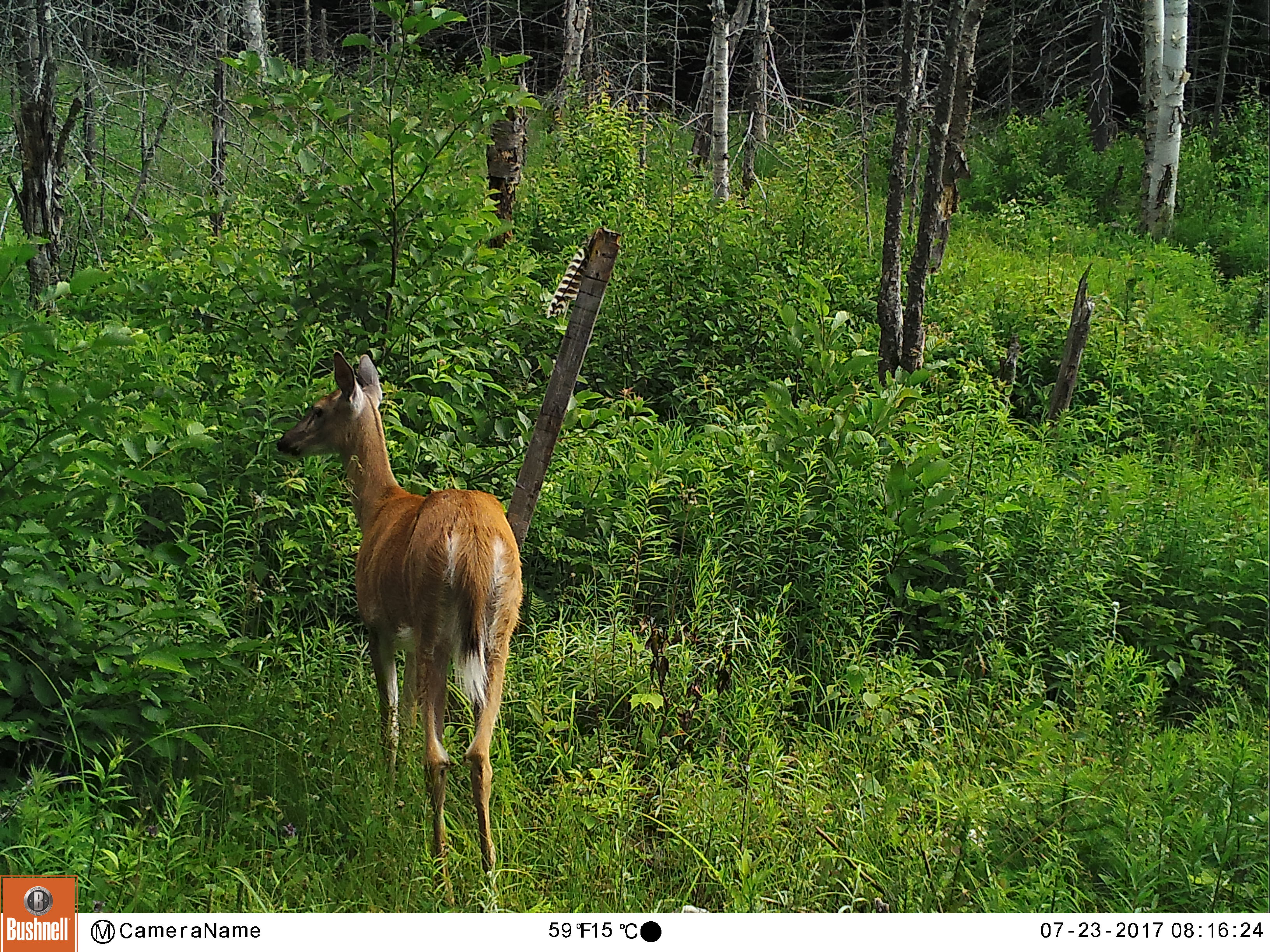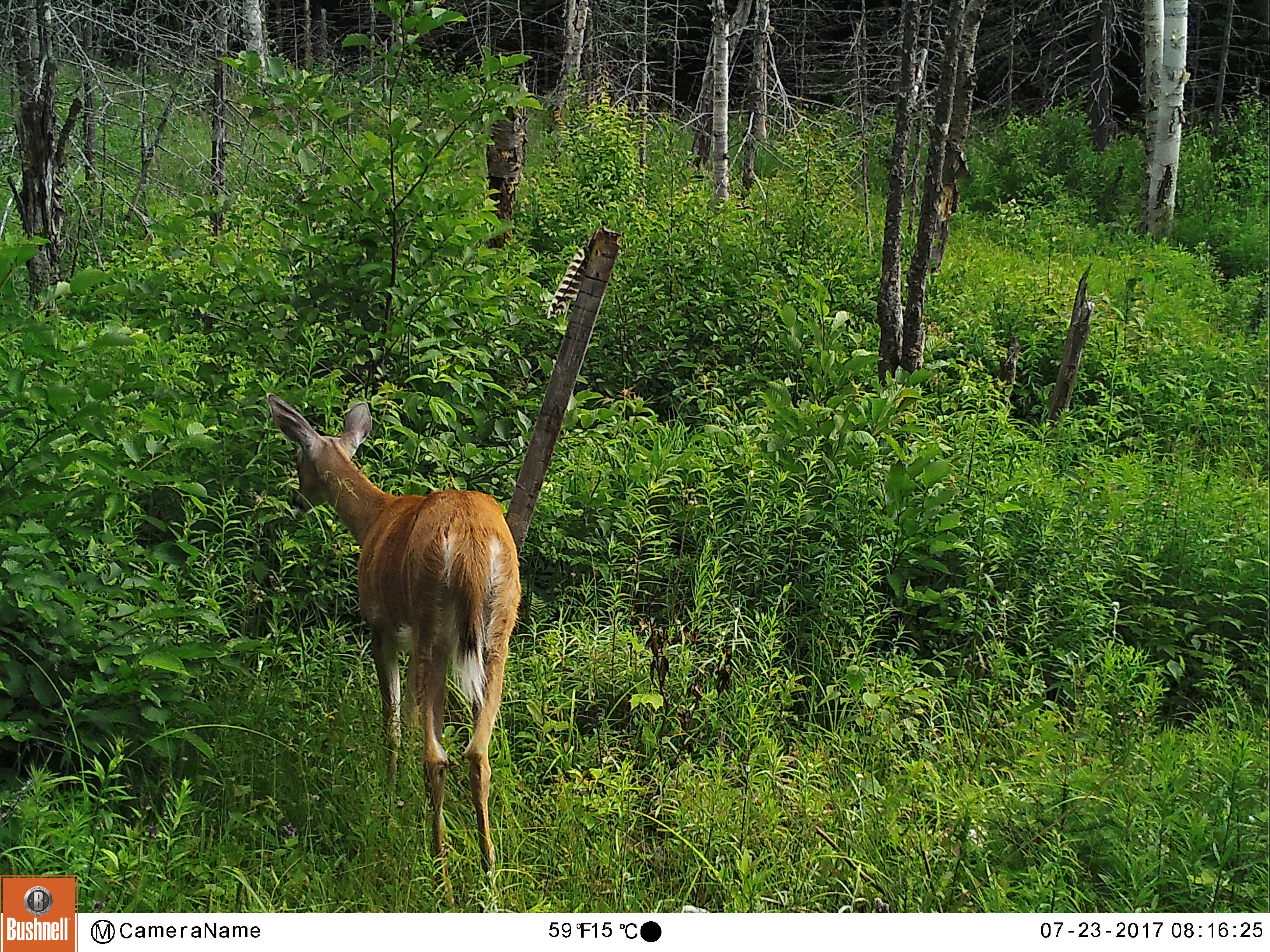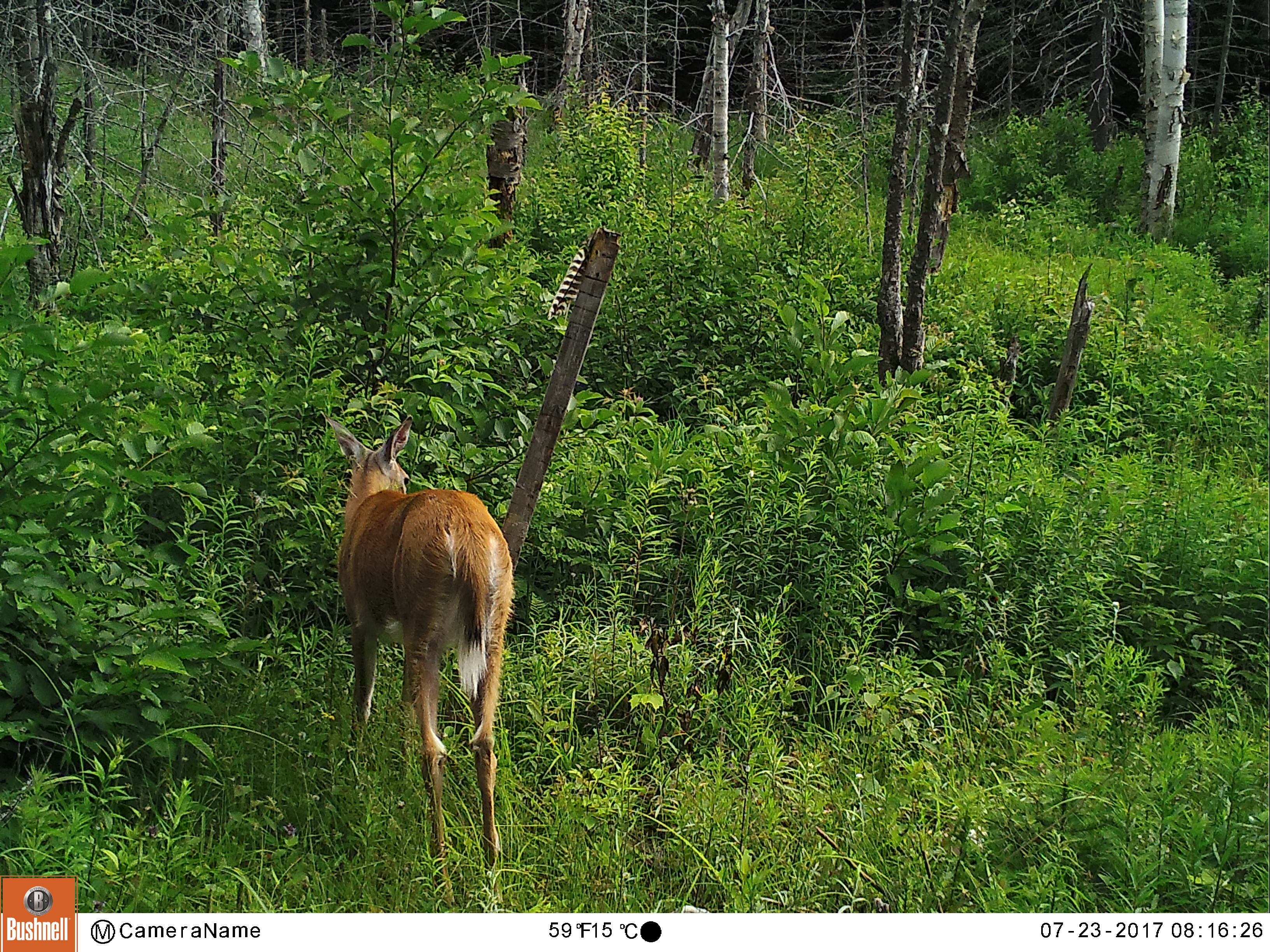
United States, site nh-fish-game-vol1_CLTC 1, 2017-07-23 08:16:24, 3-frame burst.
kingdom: Animalia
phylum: Chordata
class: Mammalia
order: Artiodactyla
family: Cervidae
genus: Odocoileus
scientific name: Odocoileus virginianus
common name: white-tailed deer